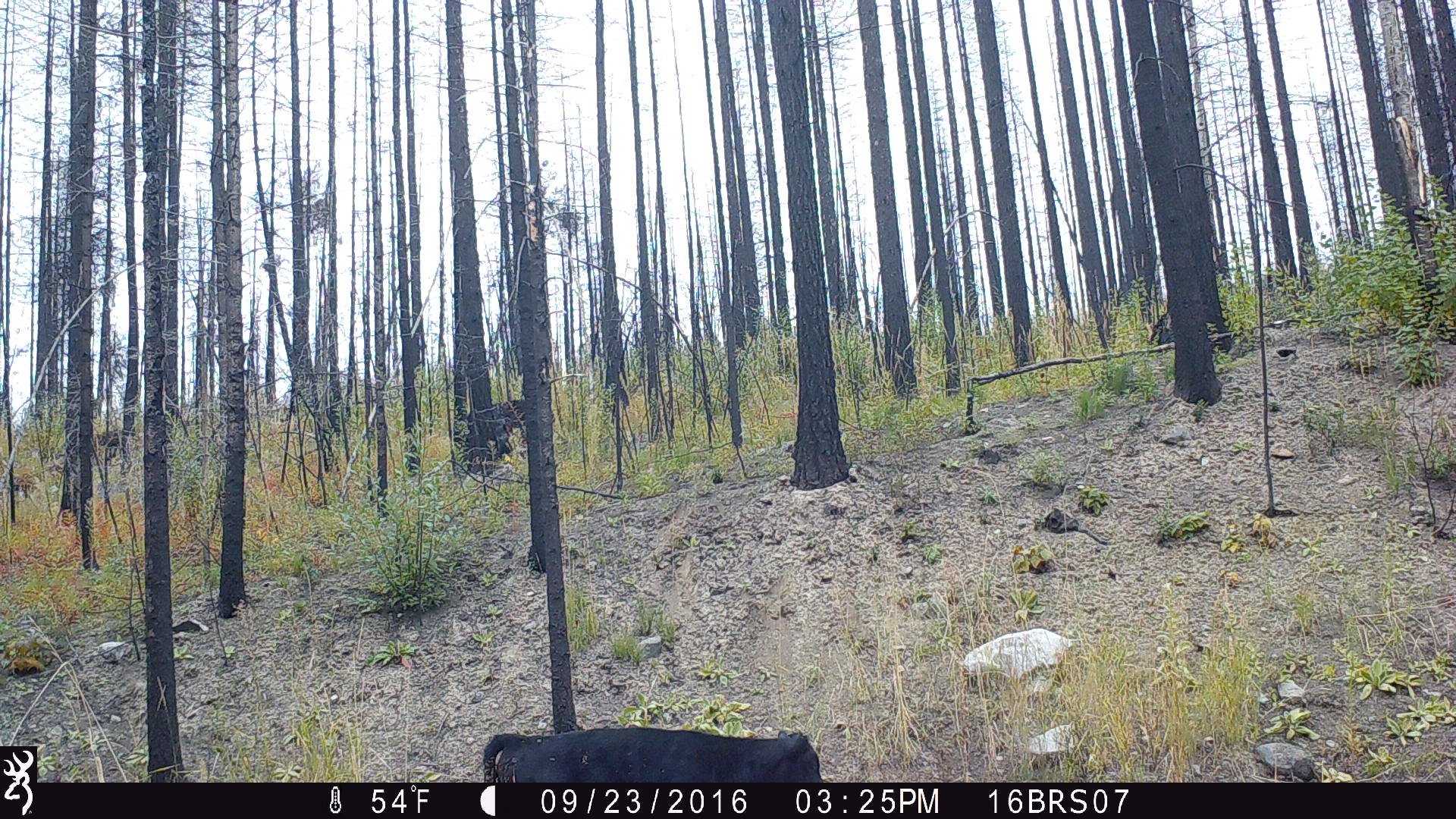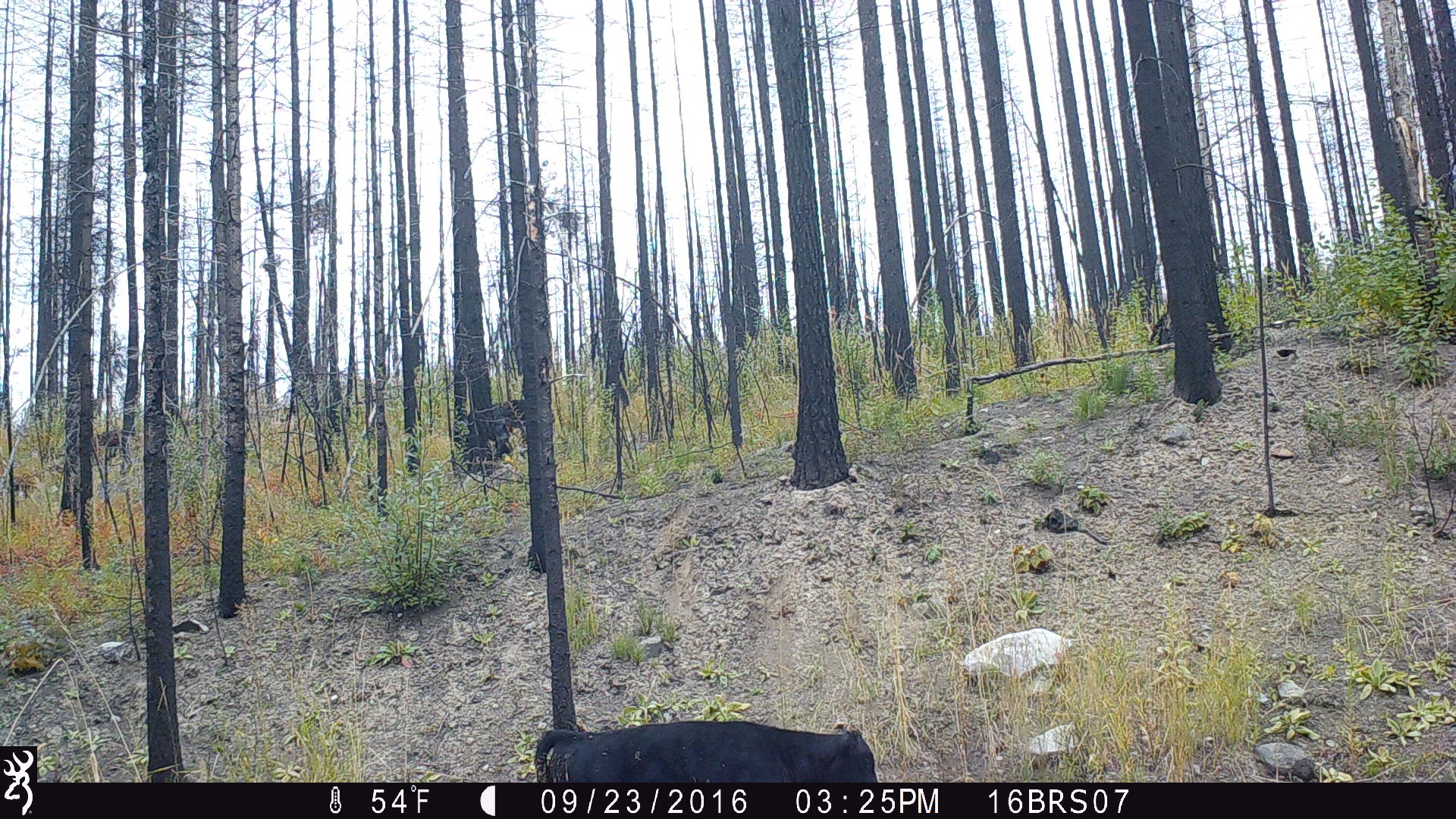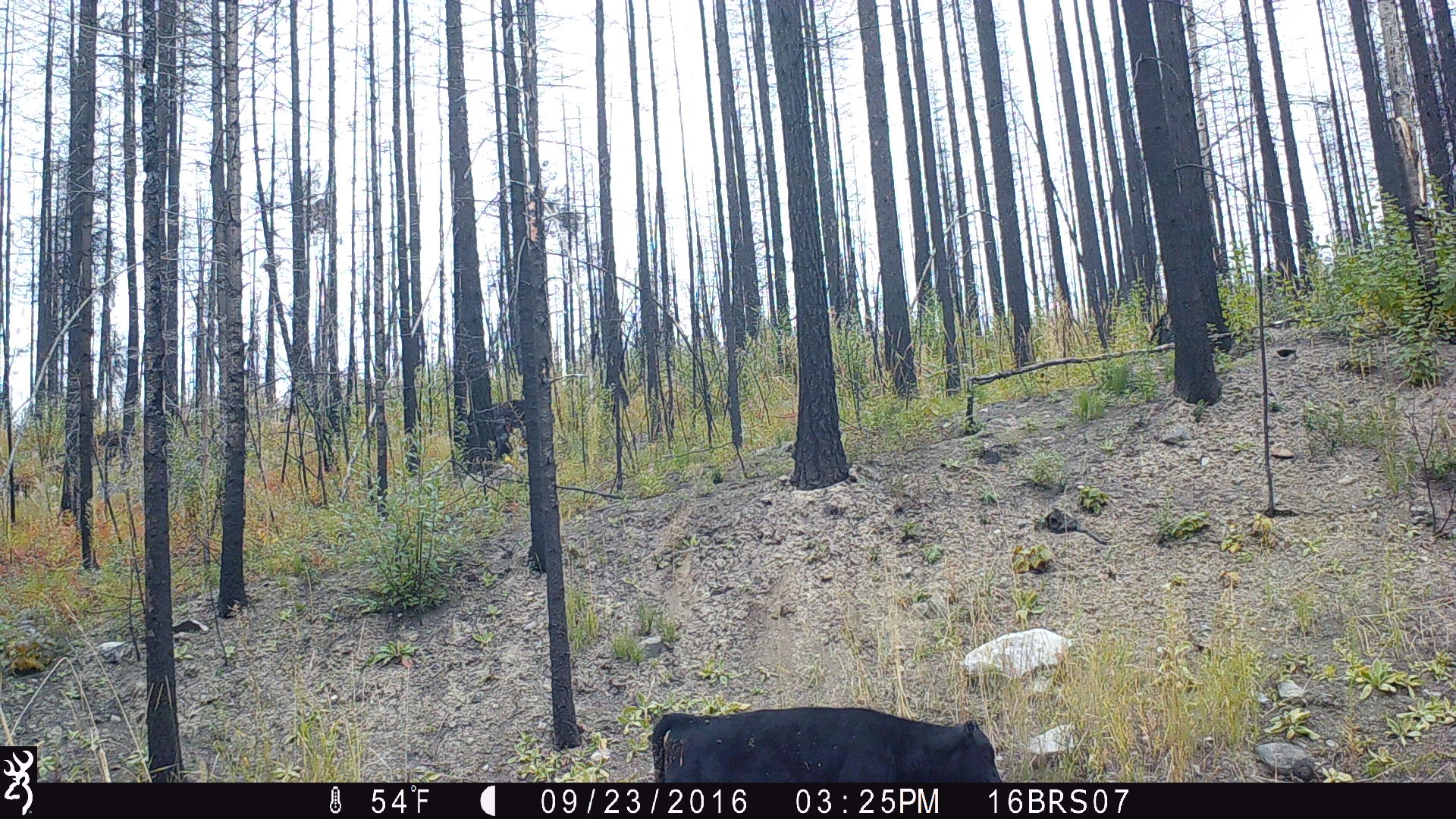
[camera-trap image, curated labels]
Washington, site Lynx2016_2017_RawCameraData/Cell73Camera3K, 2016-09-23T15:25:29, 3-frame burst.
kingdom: Animalia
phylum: Chordata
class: Mammalia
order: Artiodactyla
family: Bovidae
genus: Bos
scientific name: Bos taurus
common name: domestic cattle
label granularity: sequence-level